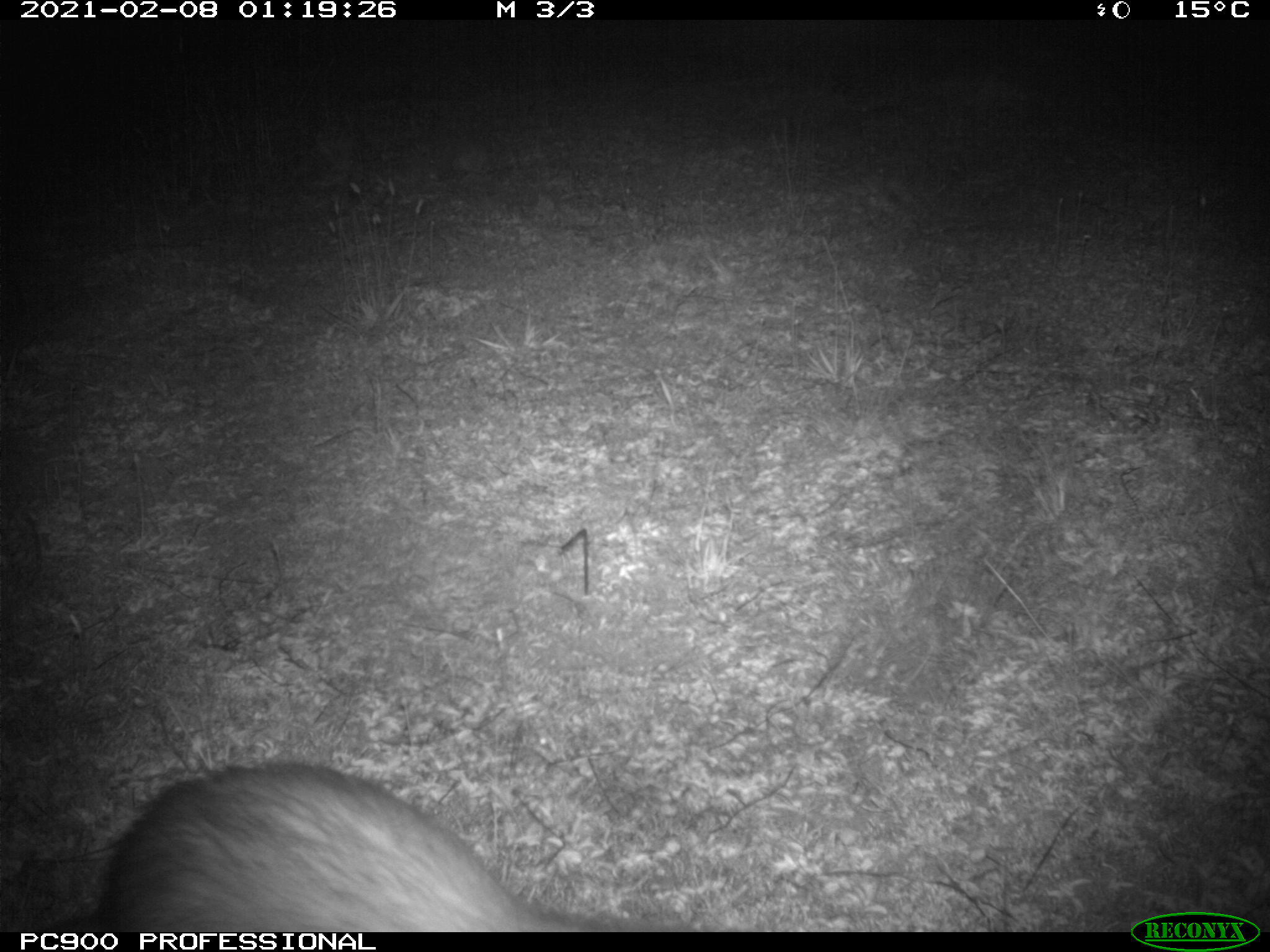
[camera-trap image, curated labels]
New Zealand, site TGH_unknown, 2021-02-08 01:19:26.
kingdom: Animalia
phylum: Chordata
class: Mammalia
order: Carnivora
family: Mustelidae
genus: Mustela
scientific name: Mustela furo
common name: ferret